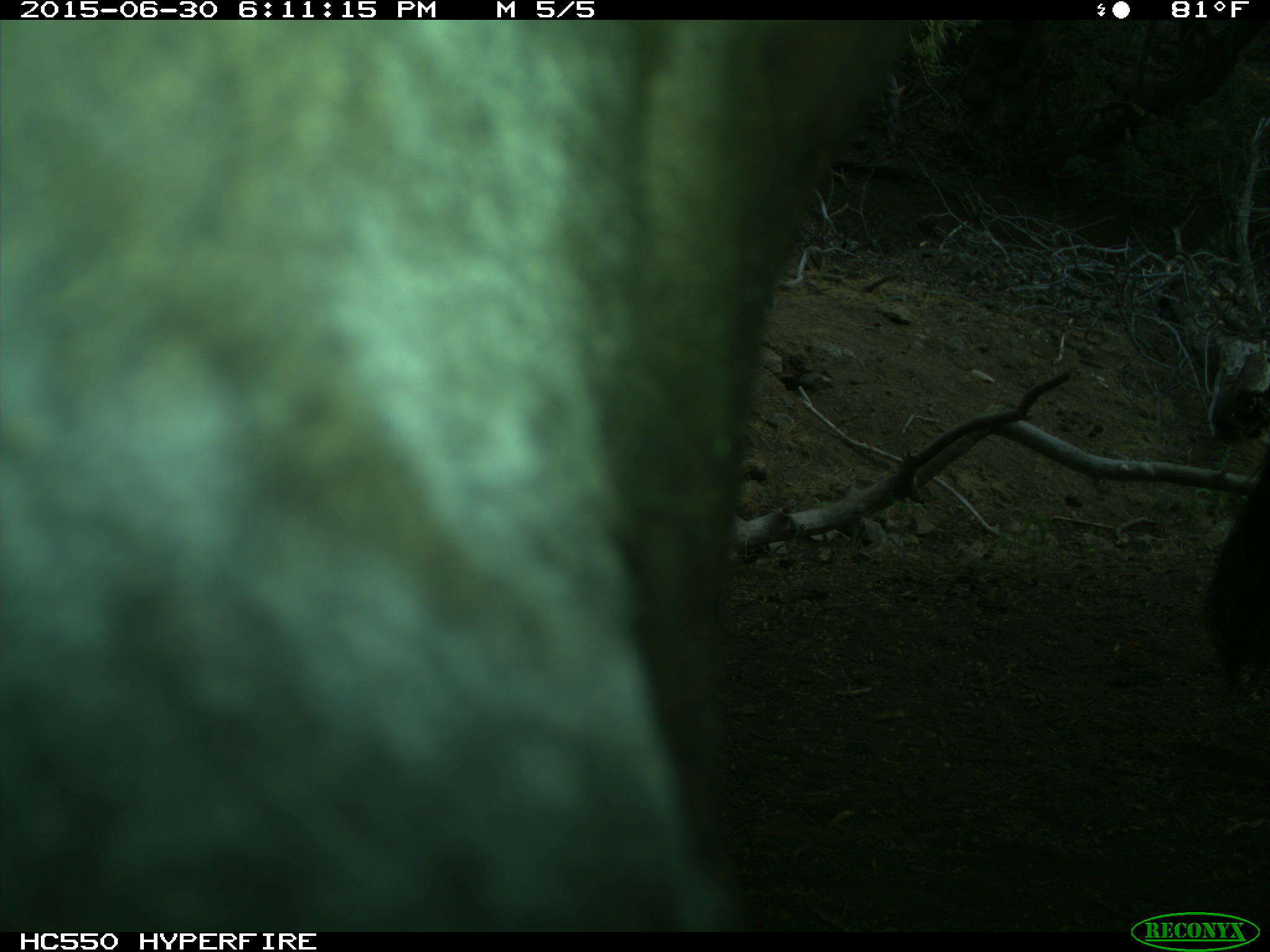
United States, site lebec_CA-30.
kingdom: Animalia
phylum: Chordata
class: Mammalia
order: Artiodactyla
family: Bovidae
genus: Bos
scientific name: Bos taurus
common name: domestic cow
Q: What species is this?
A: Bos taurus (domestic cow).